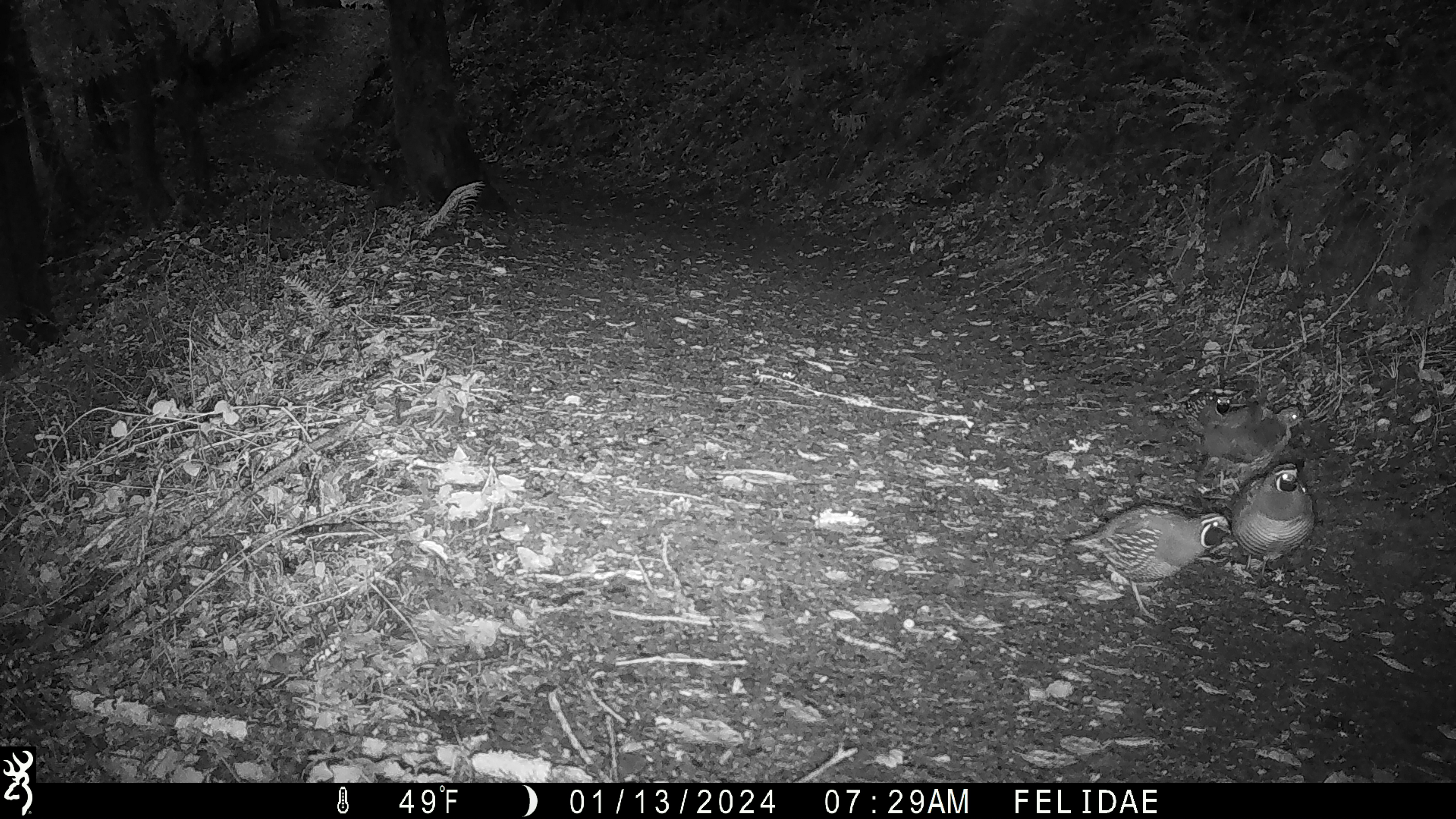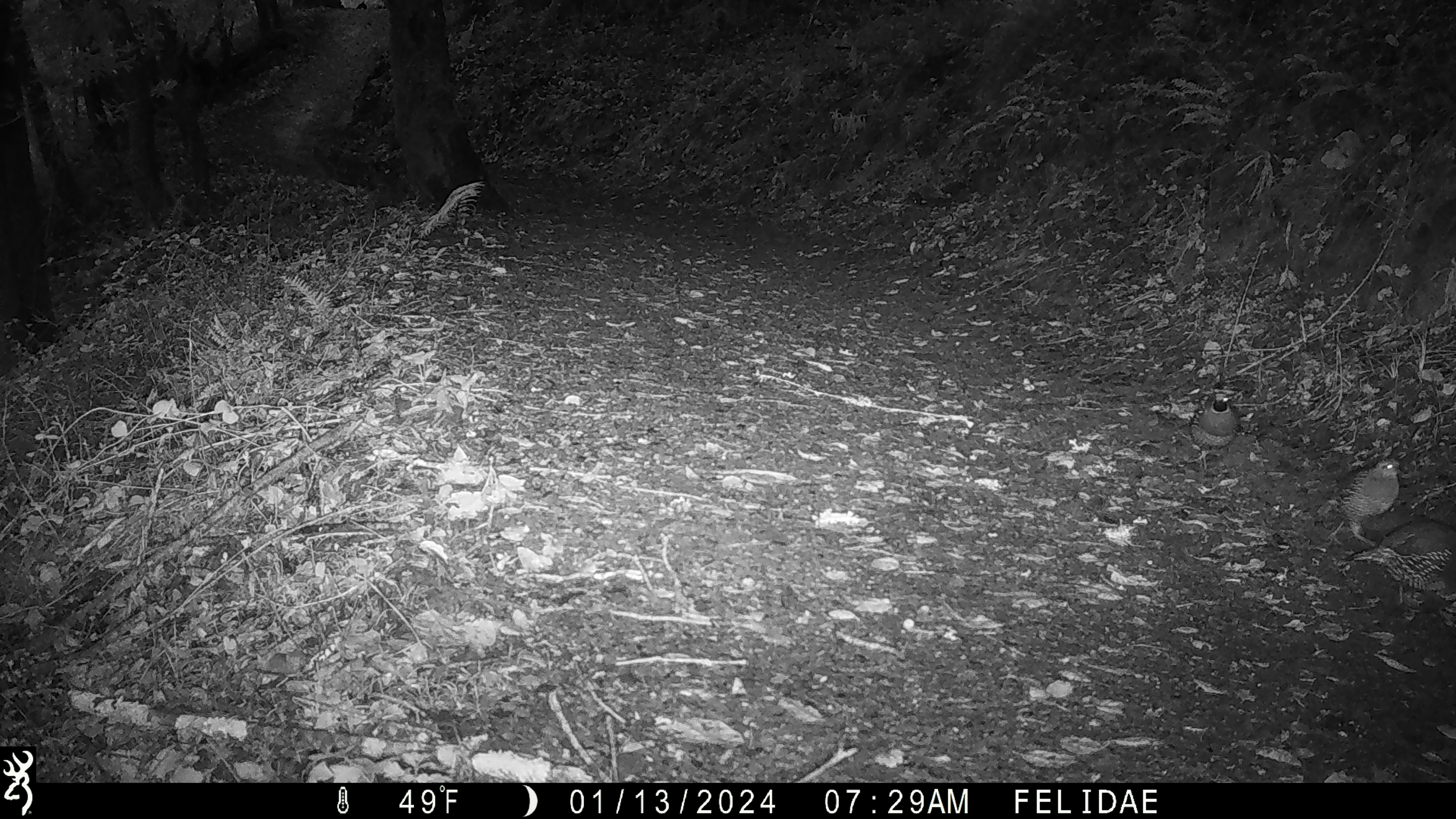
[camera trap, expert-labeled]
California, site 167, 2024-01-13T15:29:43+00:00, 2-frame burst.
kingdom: Animalia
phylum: Chordata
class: Aves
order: Galliformes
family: Odontophoridae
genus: Callipepla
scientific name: Callipepla californica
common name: california quail